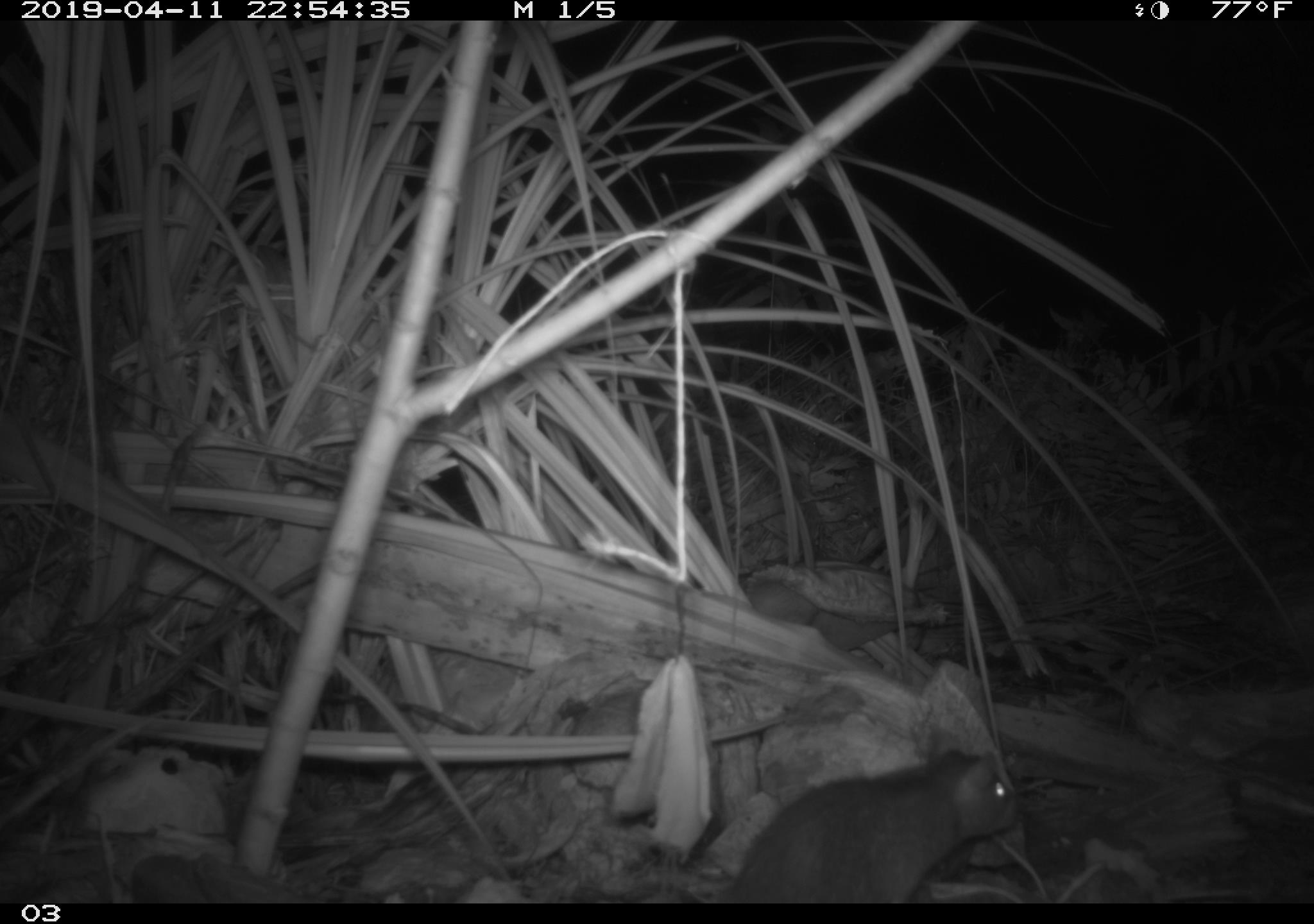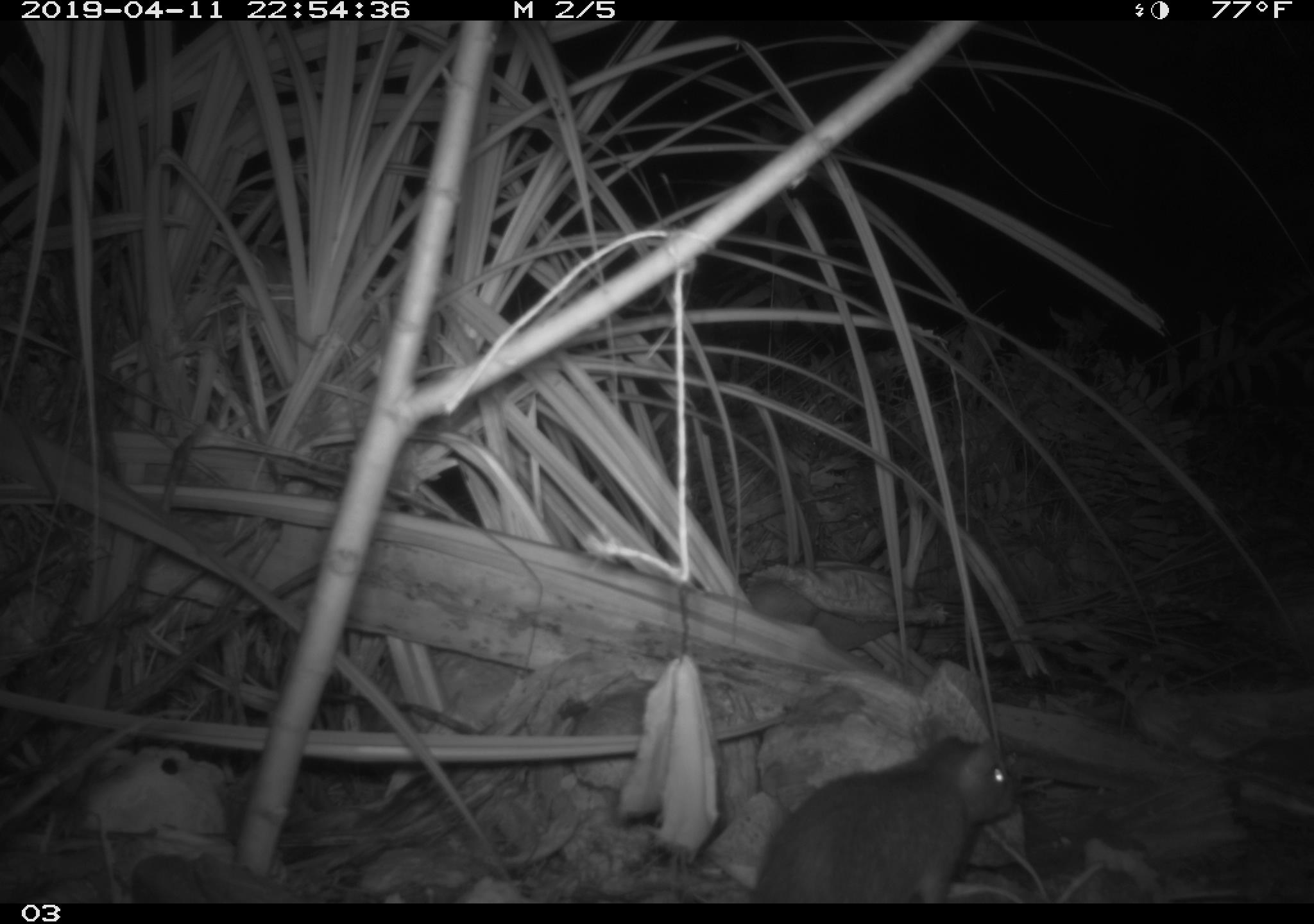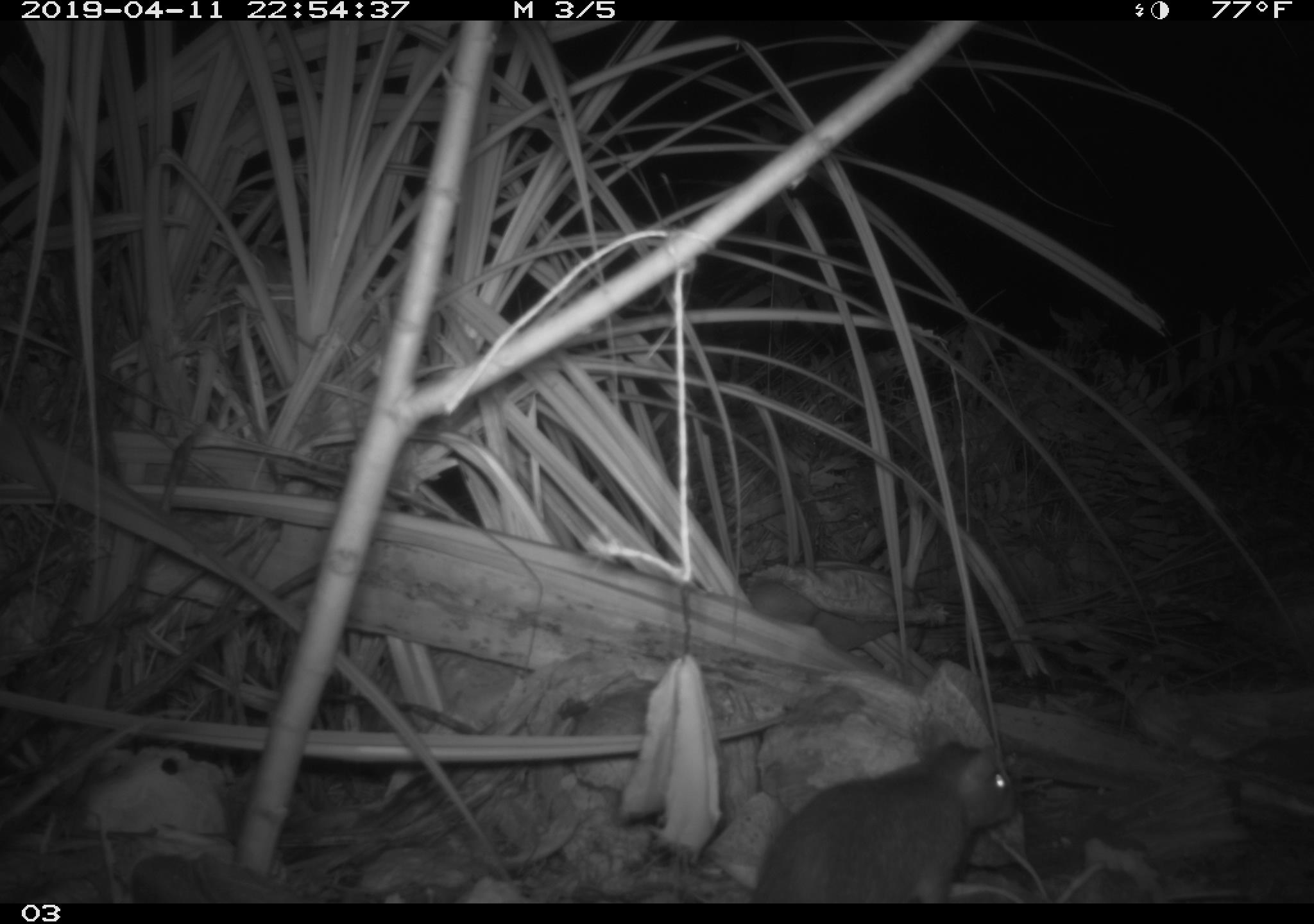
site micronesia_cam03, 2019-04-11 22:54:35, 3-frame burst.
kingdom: Animalia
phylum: Chordata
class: Mammalia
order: Rodentia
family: Muridae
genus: Rattus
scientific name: Rattus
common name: rat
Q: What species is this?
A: Rat (Rattus).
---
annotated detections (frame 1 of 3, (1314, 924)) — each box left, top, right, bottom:
rat: 706, 742, 1023, 902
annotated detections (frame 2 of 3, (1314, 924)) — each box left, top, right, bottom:
rat: 742, 731, 1019, 901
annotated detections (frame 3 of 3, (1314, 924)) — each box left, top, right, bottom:
rat: 741, 733, 1022, 901